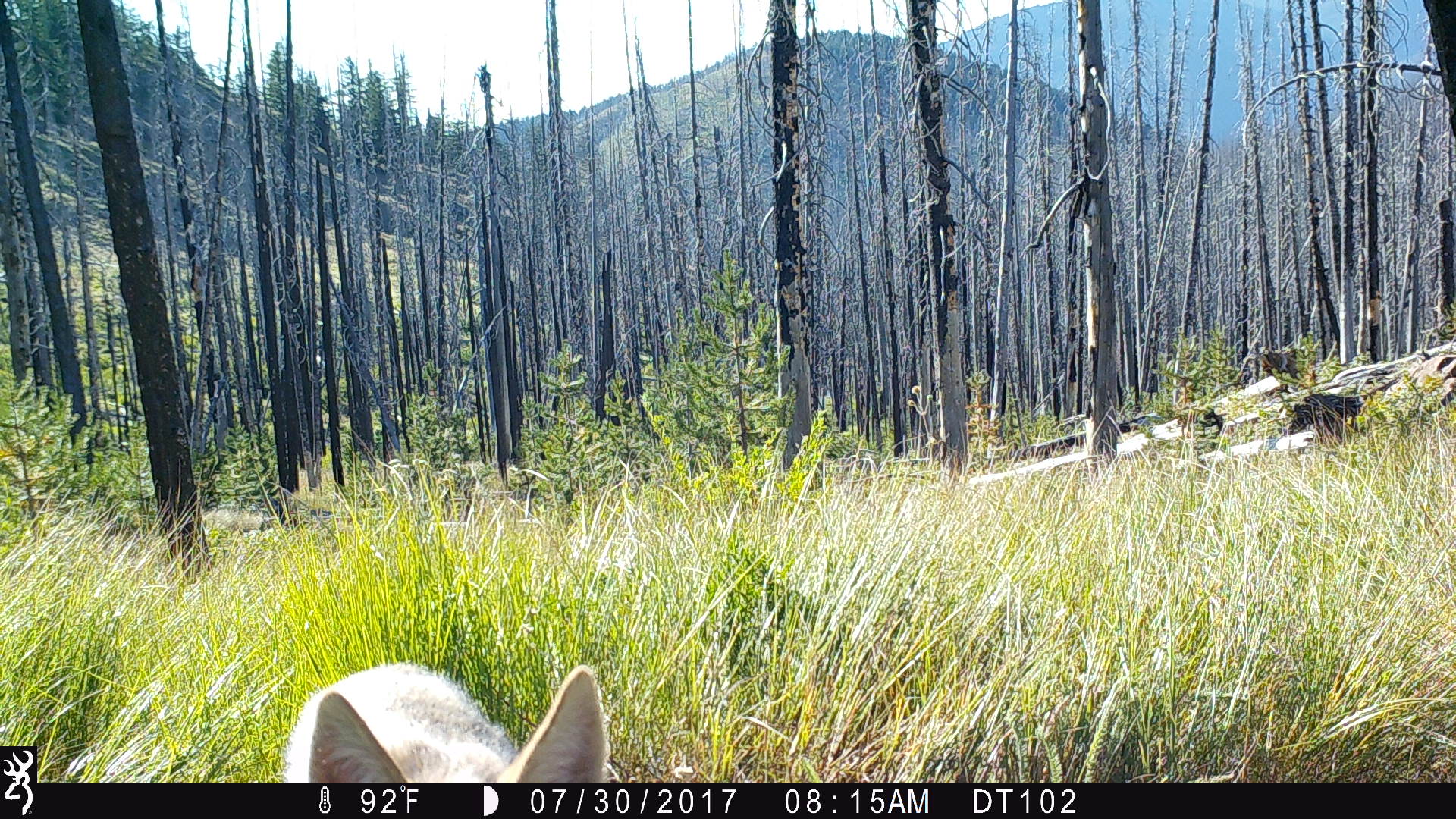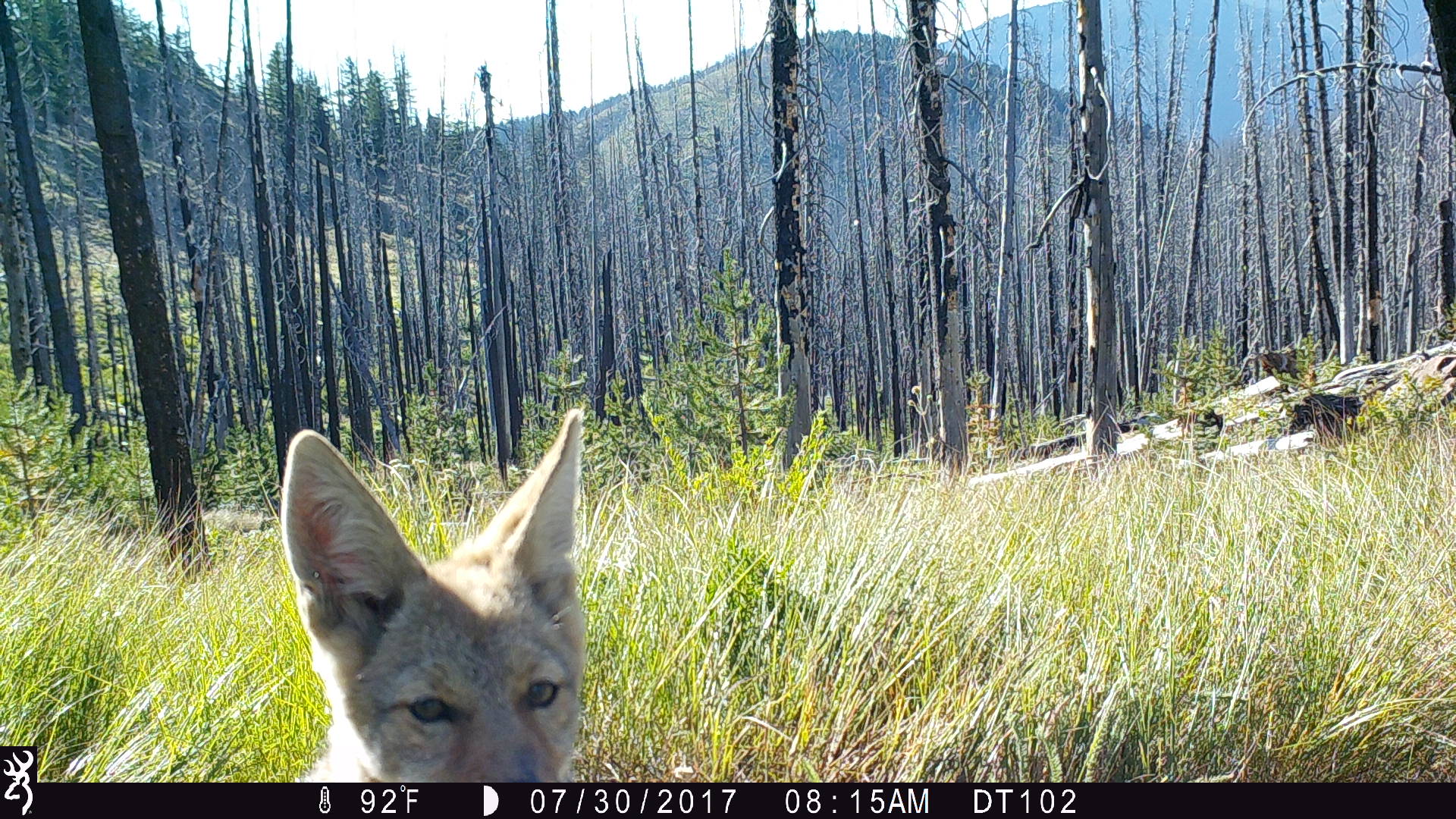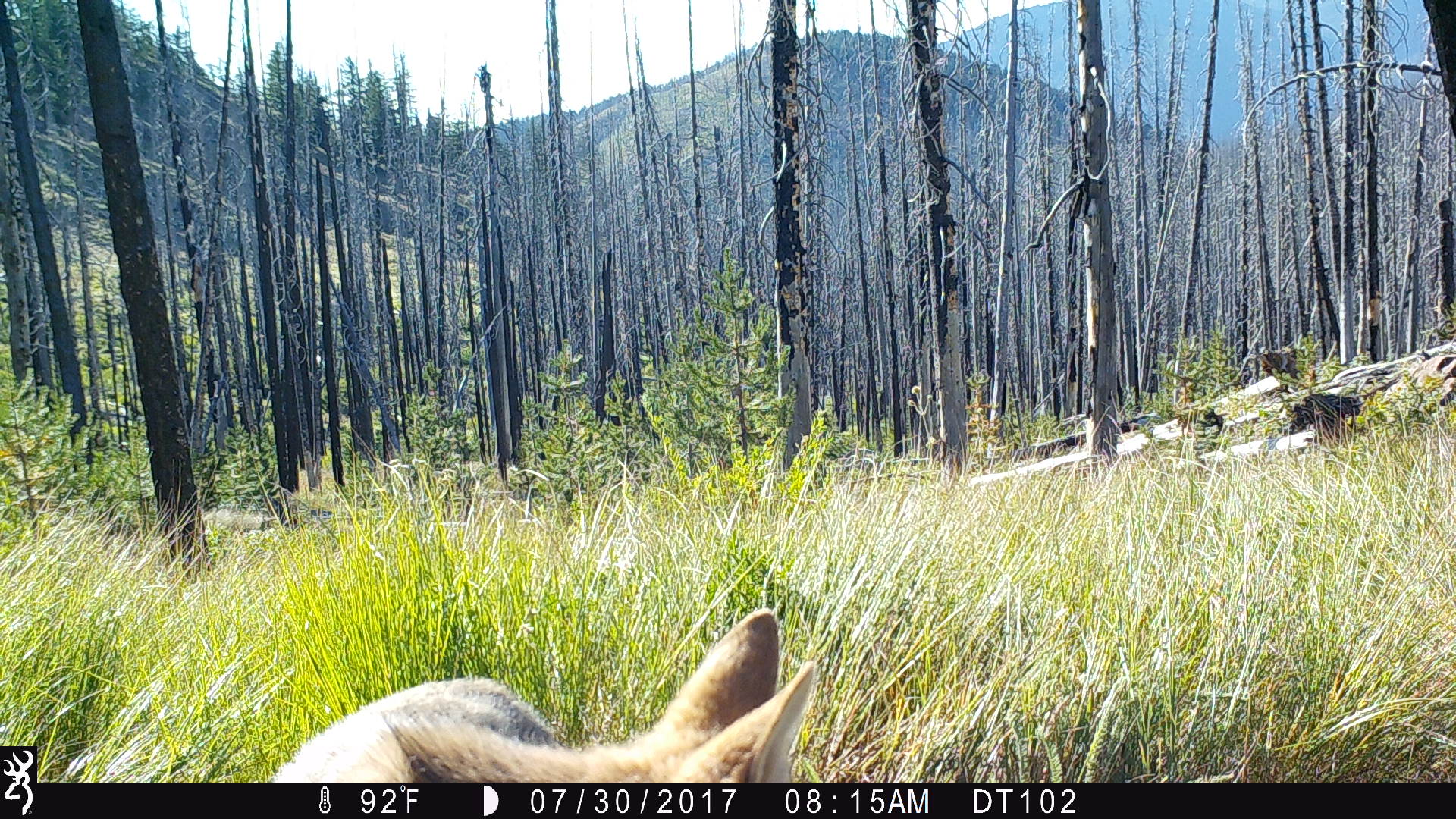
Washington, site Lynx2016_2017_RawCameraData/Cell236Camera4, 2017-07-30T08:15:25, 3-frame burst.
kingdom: Animalia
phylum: Chordata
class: Mammalia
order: Carnivora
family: Canidae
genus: Canis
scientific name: Canis latrans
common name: coyote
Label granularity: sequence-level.